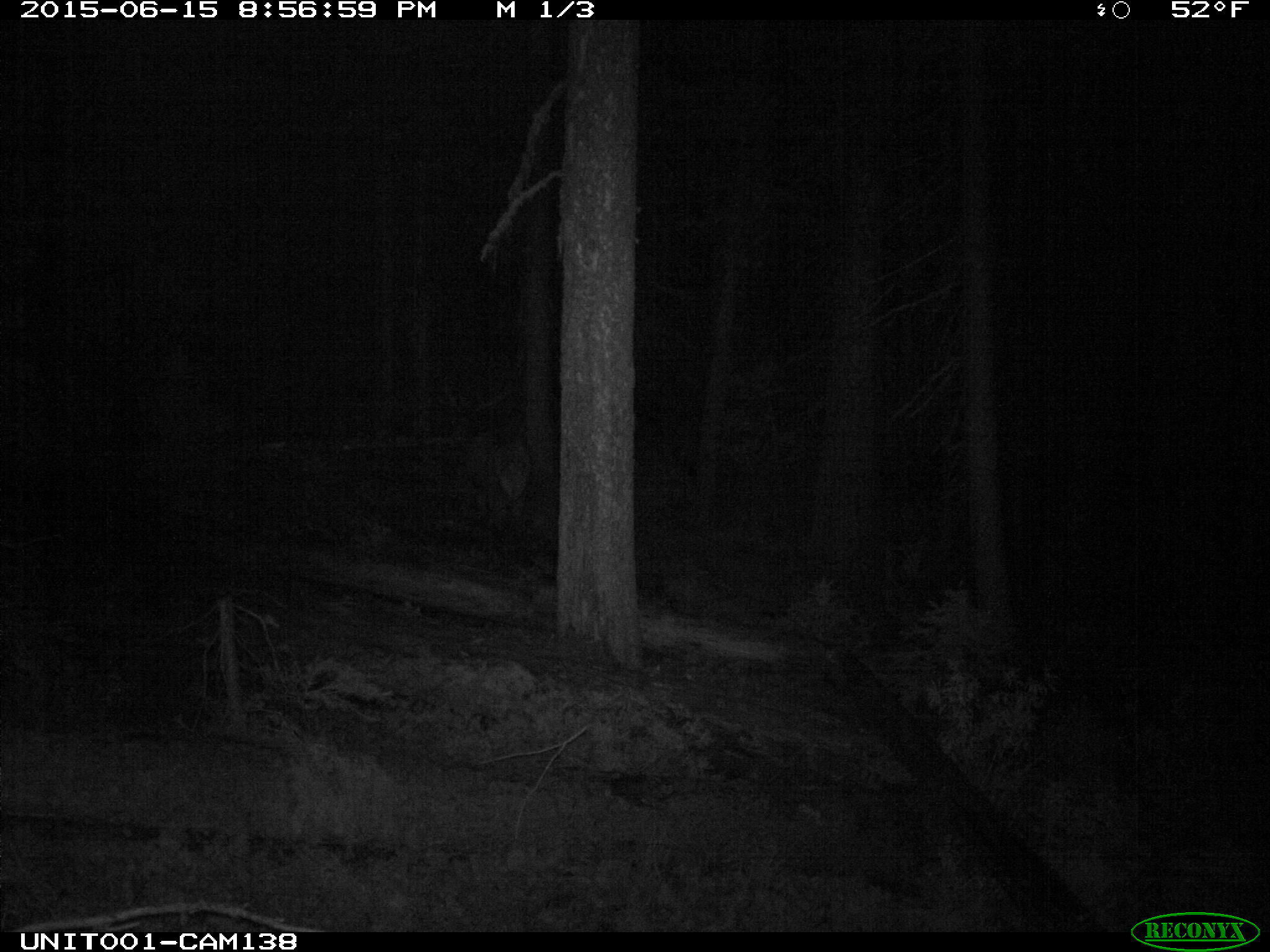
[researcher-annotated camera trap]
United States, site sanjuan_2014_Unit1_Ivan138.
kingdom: Animalia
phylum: Chordata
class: Mammalia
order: Artiodactyla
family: Cervidae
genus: Cervus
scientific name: Cervus elaphus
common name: red deer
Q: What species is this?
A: Cervus elaphus (red deer).